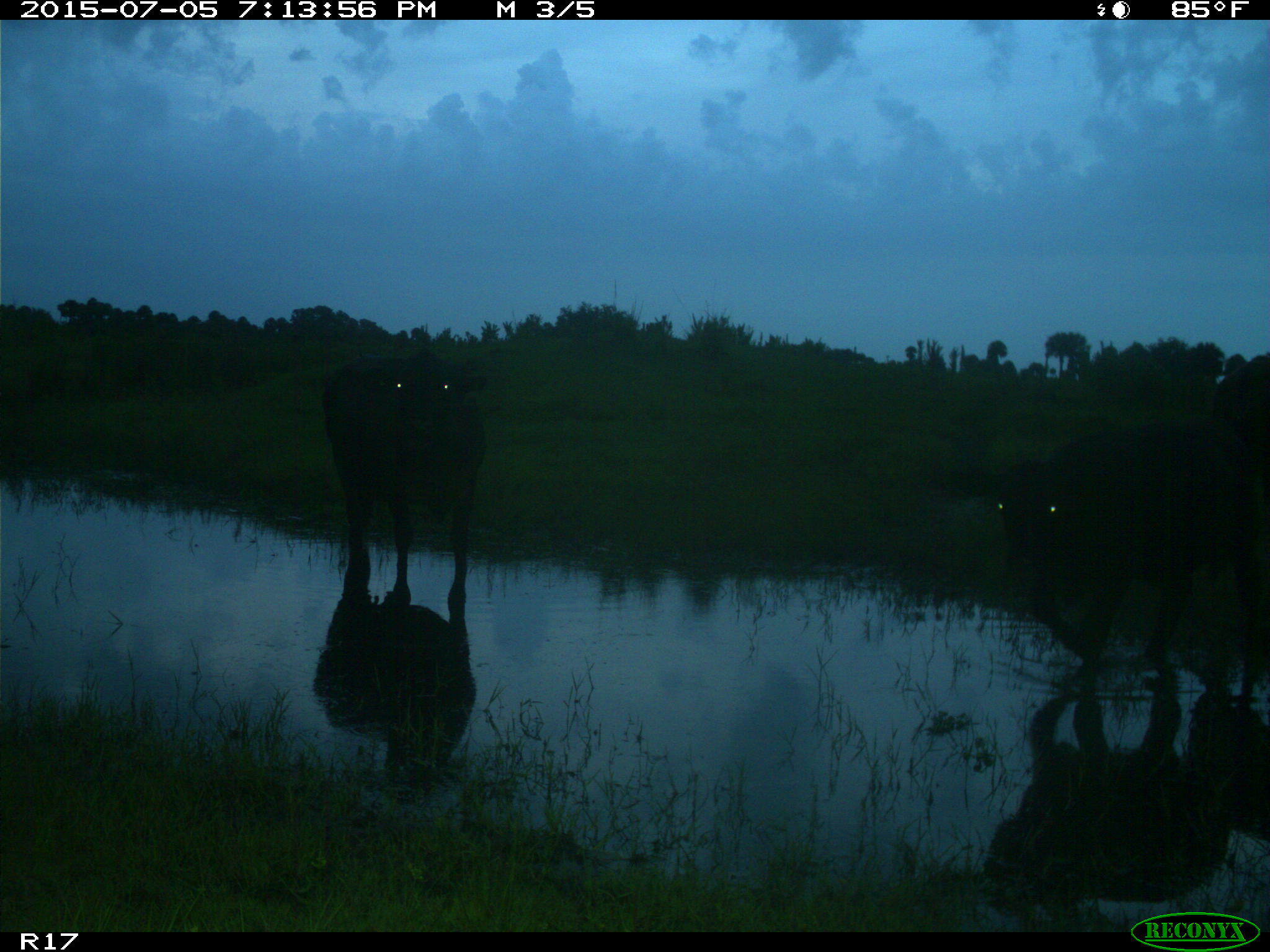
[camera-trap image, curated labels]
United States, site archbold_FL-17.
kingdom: Animalia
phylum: Chordata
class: Mammalia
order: Artiodactyla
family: Bovidae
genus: Bos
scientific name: Bos taurus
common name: domestic cow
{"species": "Bos taurus (domestic cow)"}